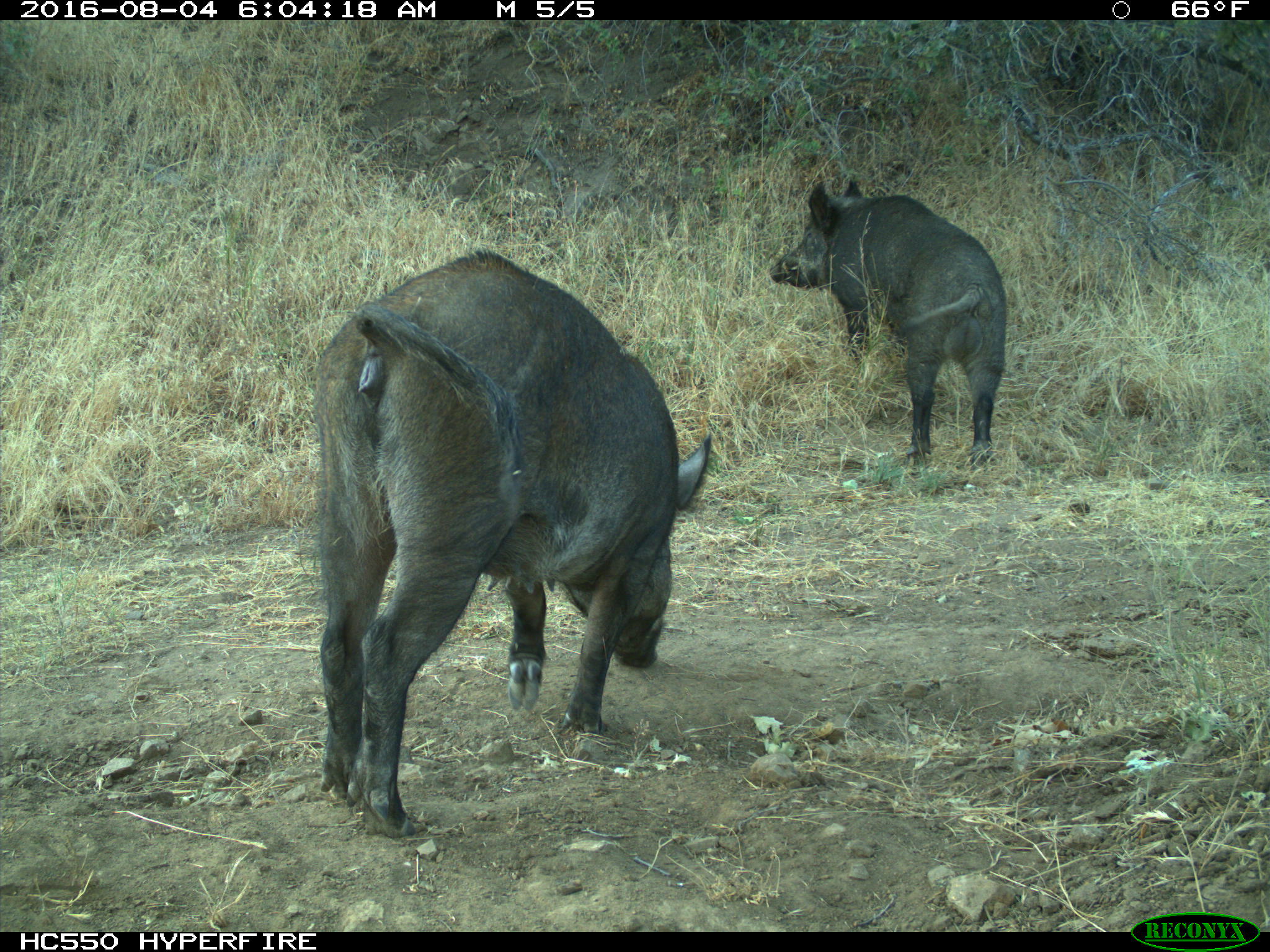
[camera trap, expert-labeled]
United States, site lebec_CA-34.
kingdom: Animalia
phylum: Chordata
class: Mammalia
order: Artiodactyla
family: Suidae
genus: Sus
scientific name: Sus scrofa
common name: wild boar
Sus scrofa (wild boar).